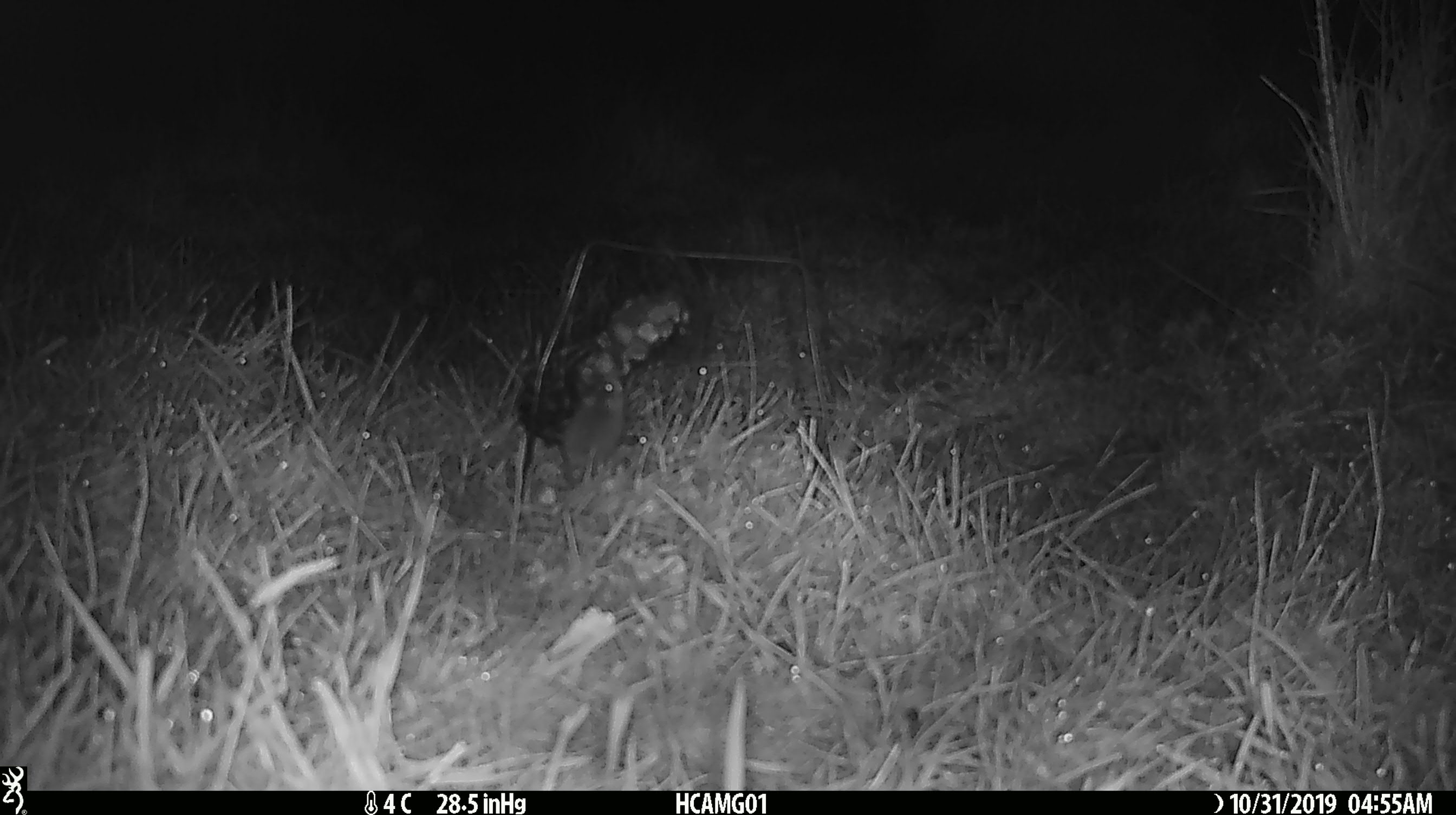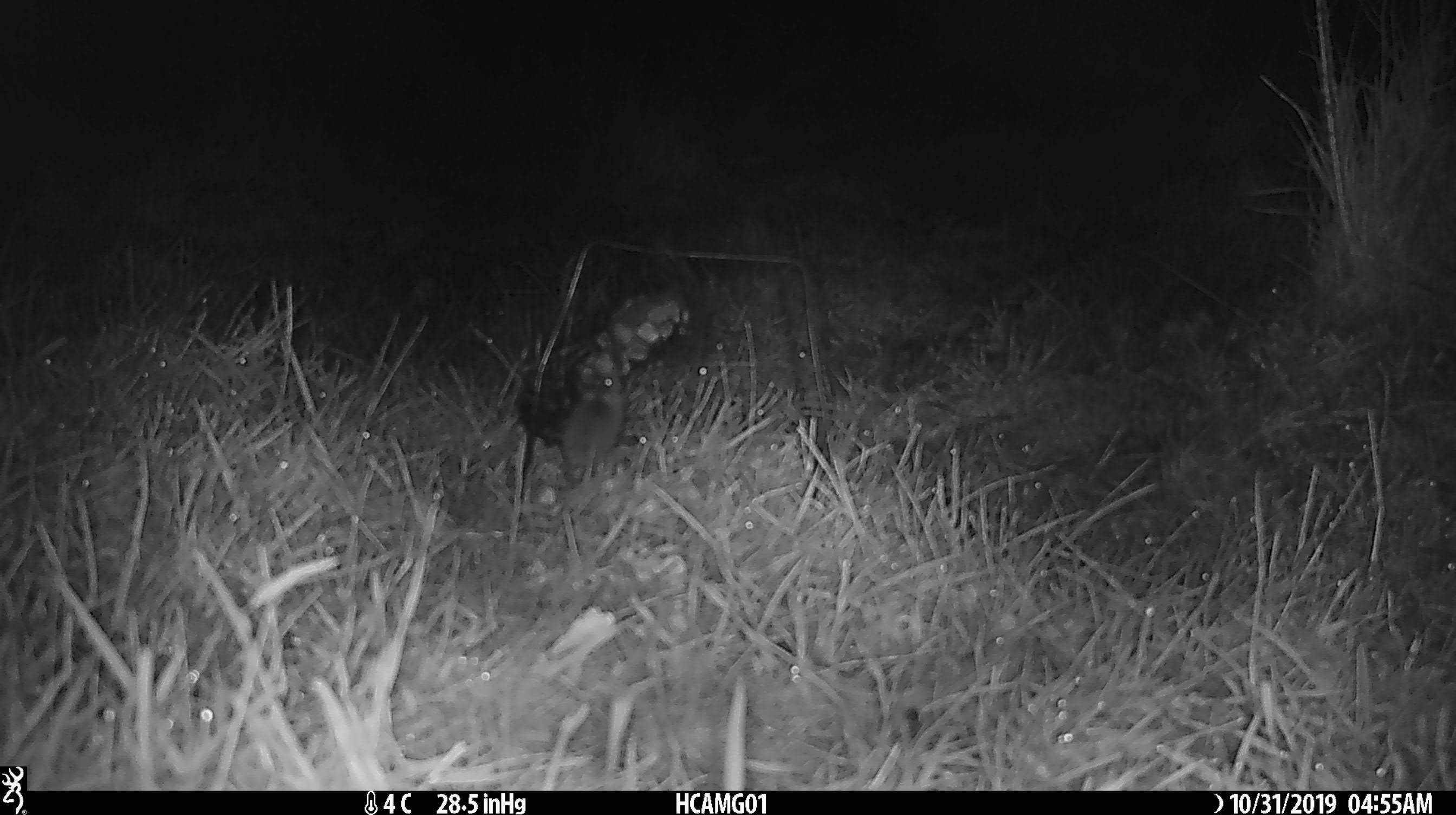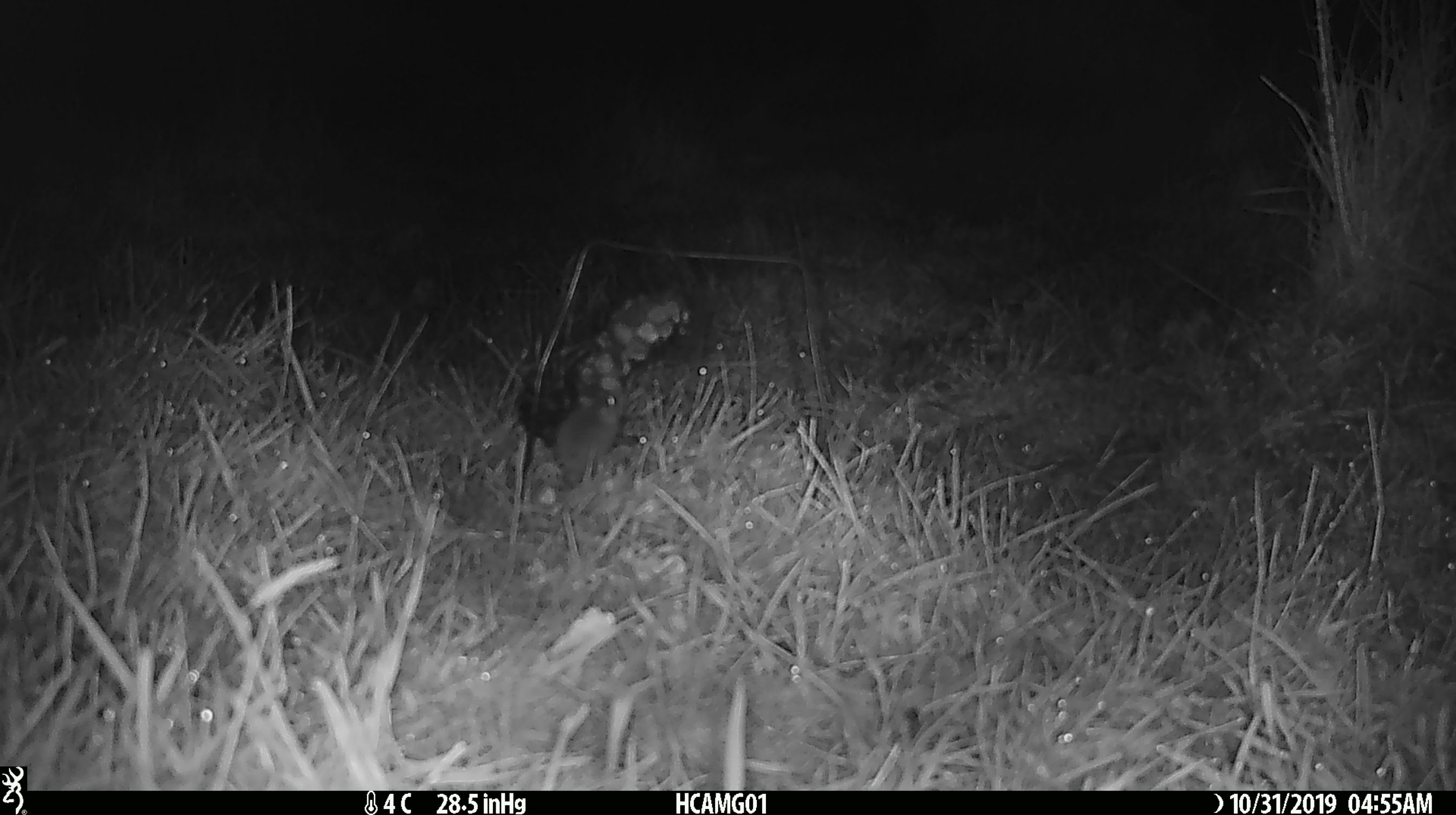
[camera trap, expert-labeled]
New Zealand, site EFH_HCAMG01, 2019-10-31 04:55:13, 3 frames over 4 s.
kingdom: Animalia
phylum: Chordata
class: Mammalia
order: Rodentia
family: Muridae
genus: Mus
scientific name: Mus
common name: mouse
Mouse (Mus).